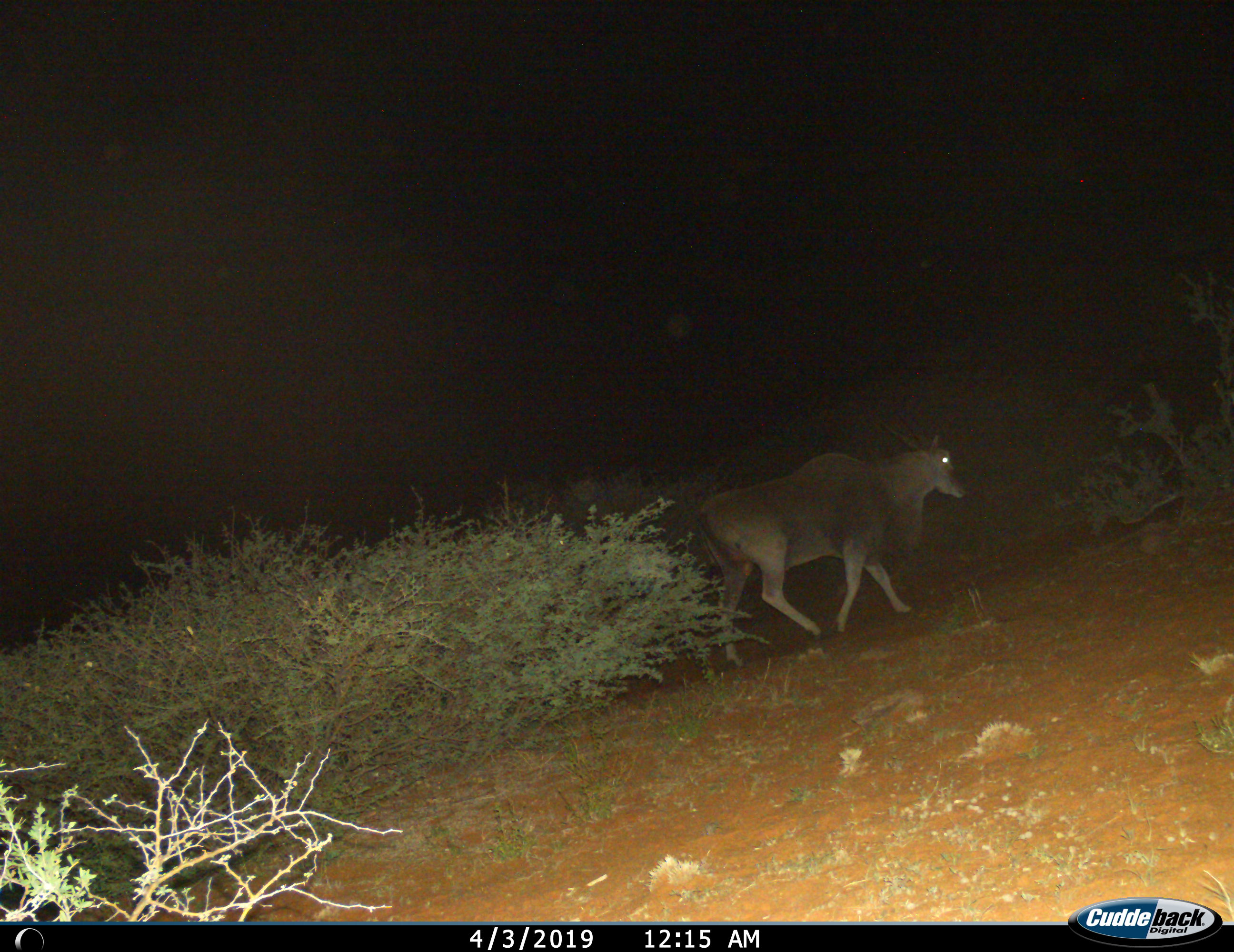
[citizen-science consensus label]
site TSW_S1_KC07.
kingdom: Animalia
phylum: Chordata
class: Mammalia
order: Artiodactyla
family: Bovidae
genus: Tragelaphus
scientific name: Tragelaphus oryx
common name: eland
Eland (Tragelaphus oryx), count 1. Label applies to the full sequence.